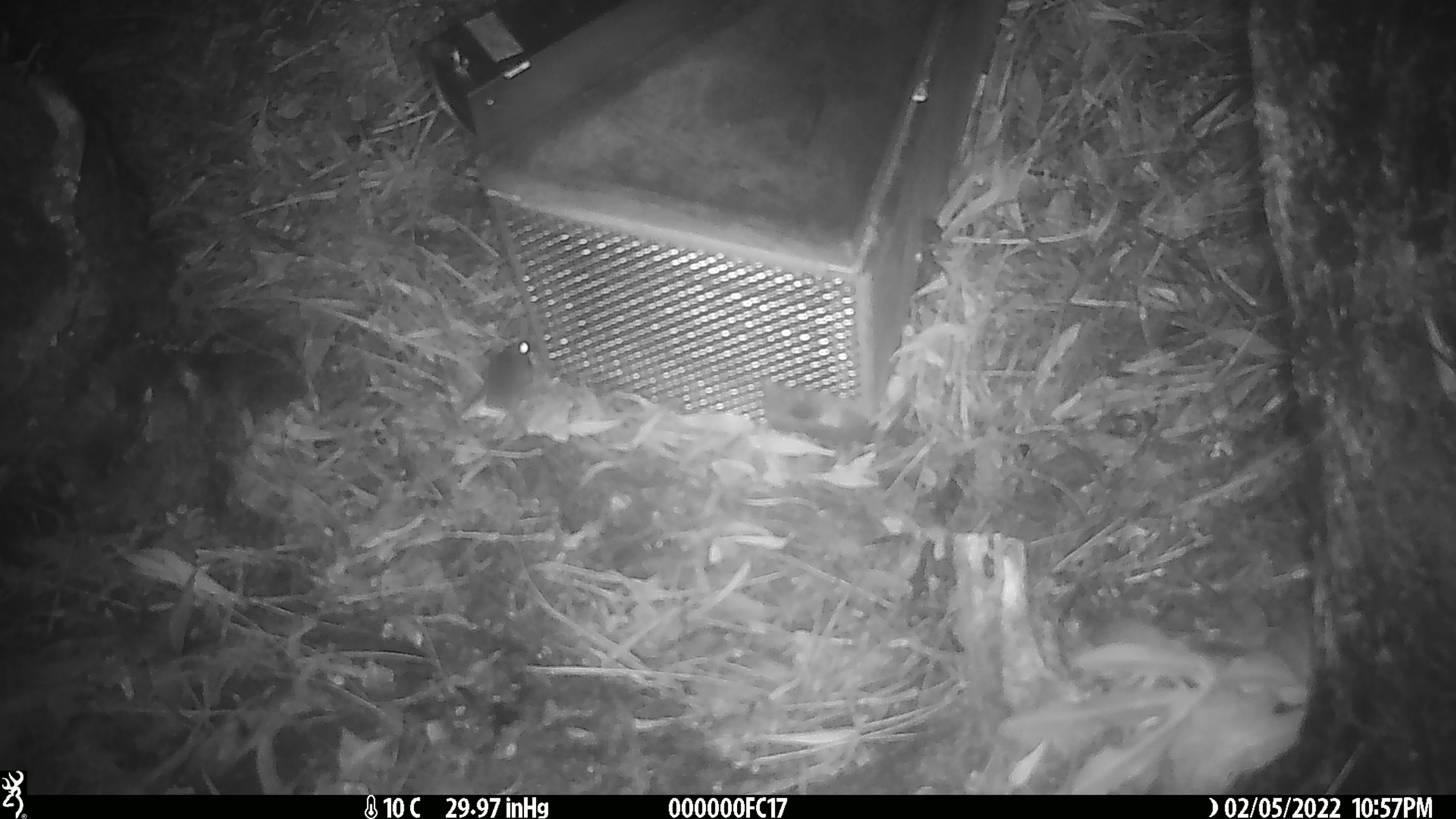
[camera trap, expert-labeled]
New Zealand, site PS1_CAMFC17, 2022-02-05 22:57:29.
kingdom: Animalia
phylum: Chordata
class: Mammalia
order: Rodentia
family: Muridae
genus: Mus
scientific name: Mus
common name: mouse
Mouse (Mus).